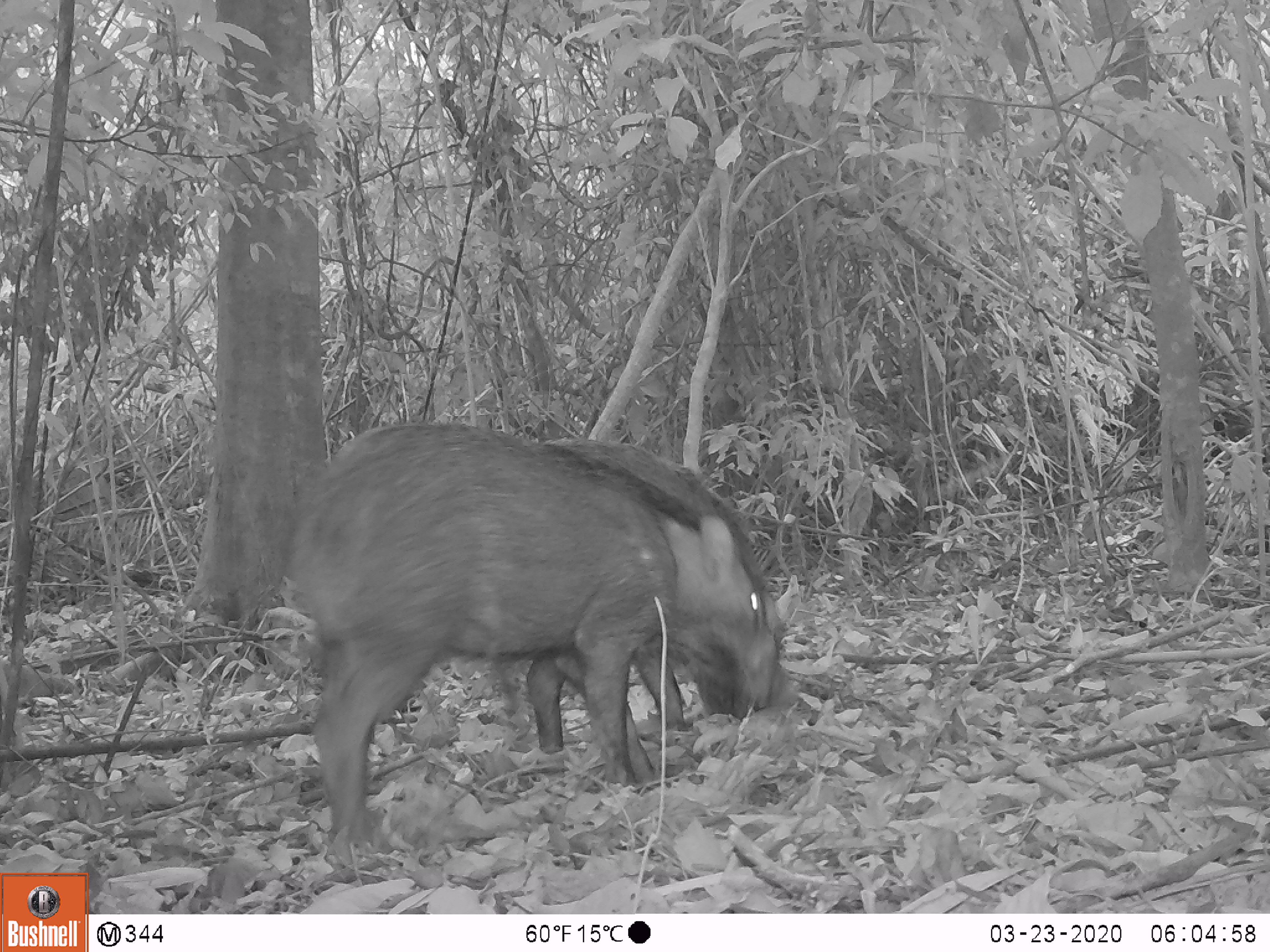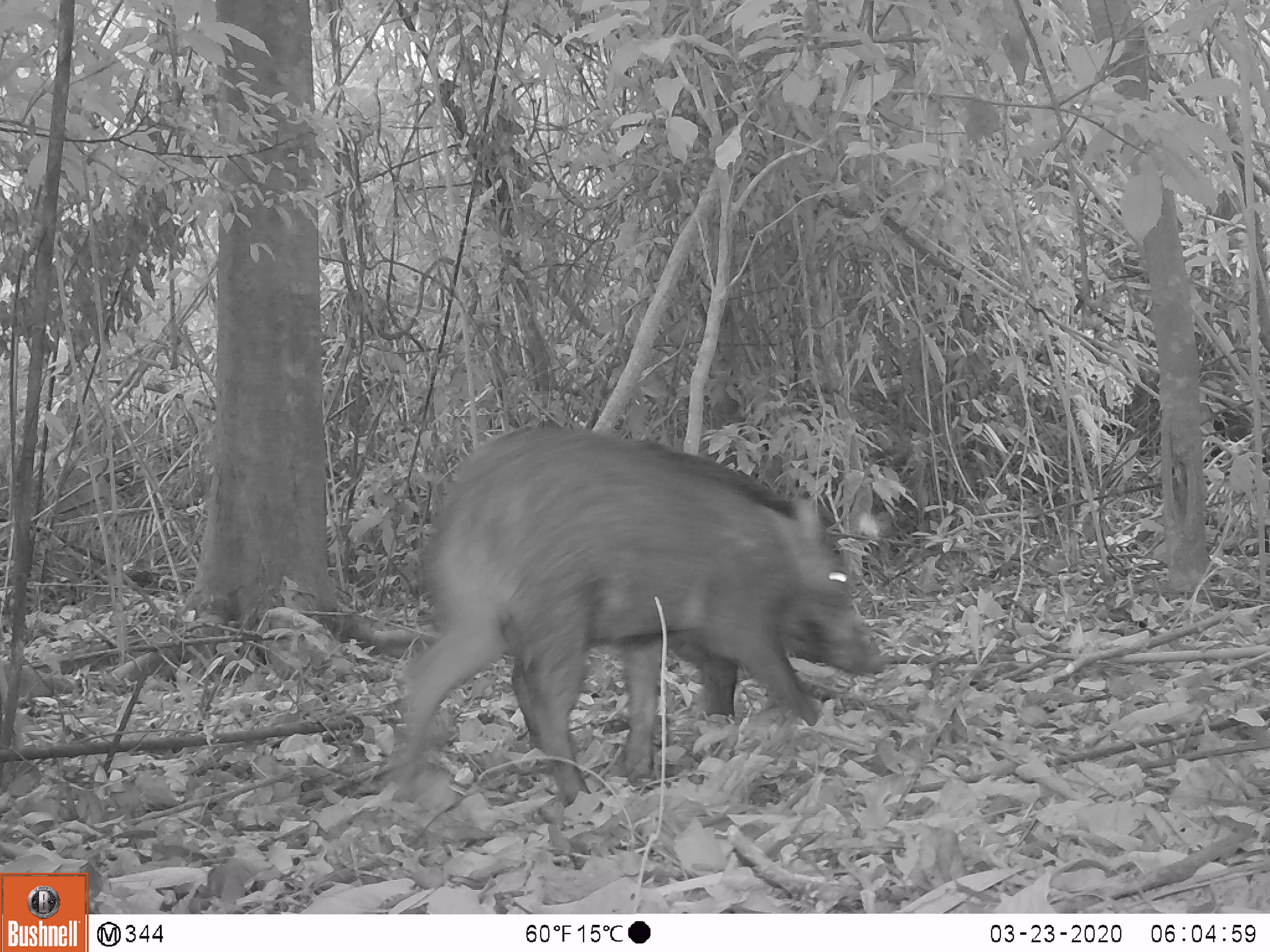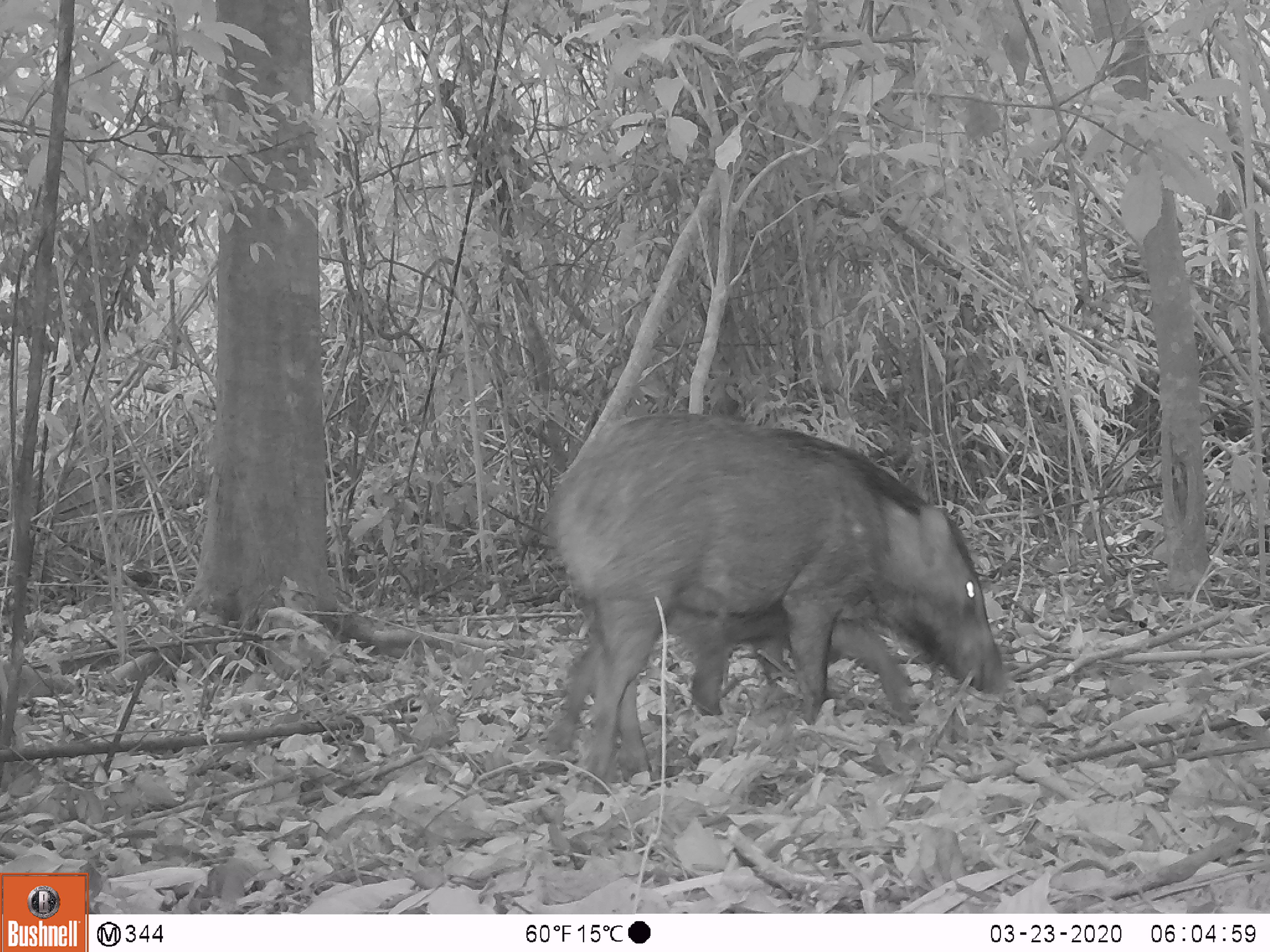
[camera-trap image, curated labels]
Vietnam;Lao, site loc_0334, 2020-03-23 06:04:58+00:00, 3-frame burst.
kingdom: Animalia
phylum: Chordata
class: Mammalia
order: Artiodactyla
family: Suidae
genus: Sus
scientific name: Sus scrofa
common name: eurasian wild pig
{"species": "eurasian wild pig (Sus scrofa)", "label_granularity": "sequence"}